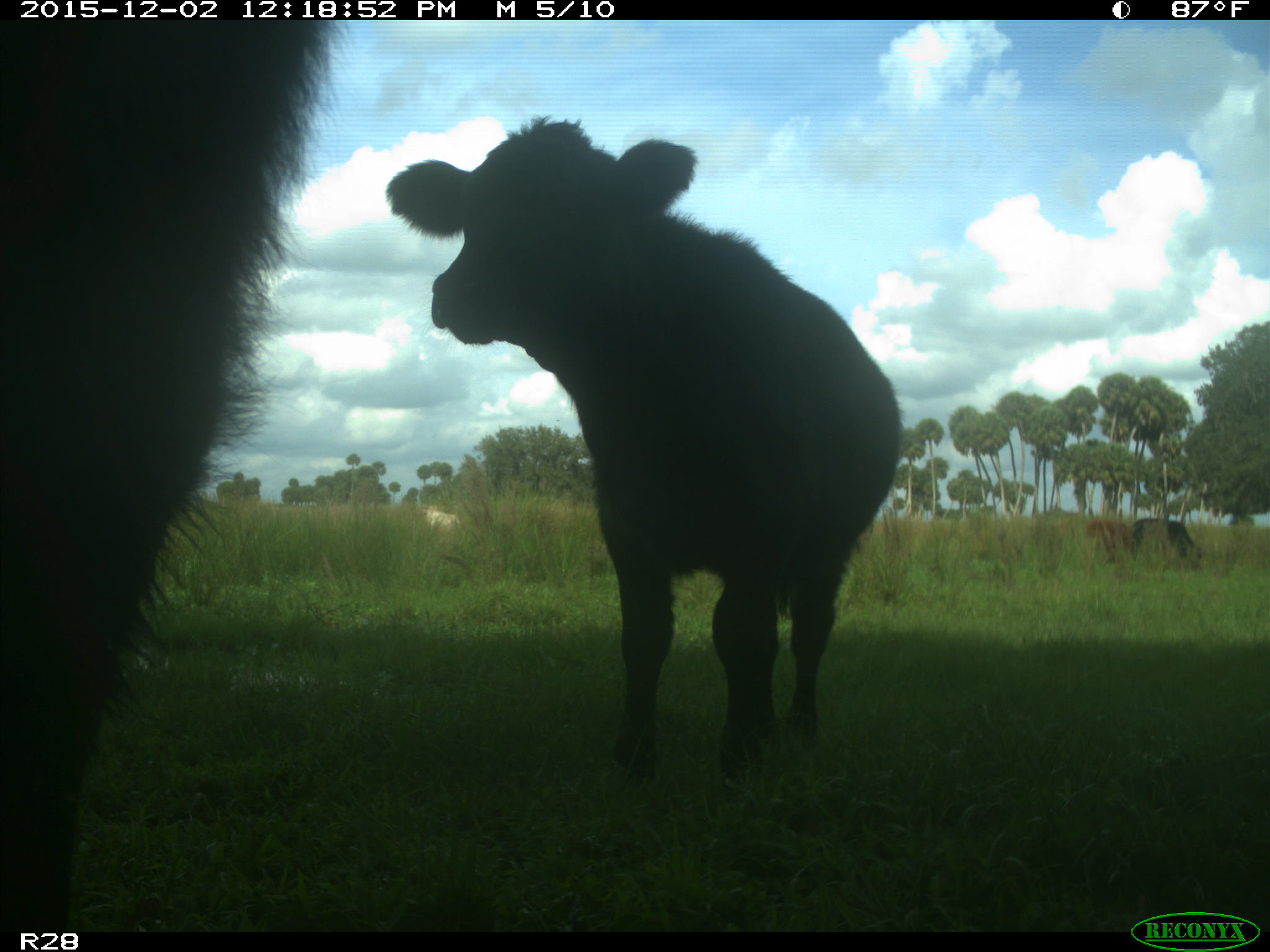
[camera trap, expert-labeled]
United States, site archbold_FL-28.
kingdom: Animalia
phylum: Chordata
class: Mammalia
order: Artiodactyla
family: Bovidae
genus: Bos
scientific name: Bos taurus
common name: domestic cow